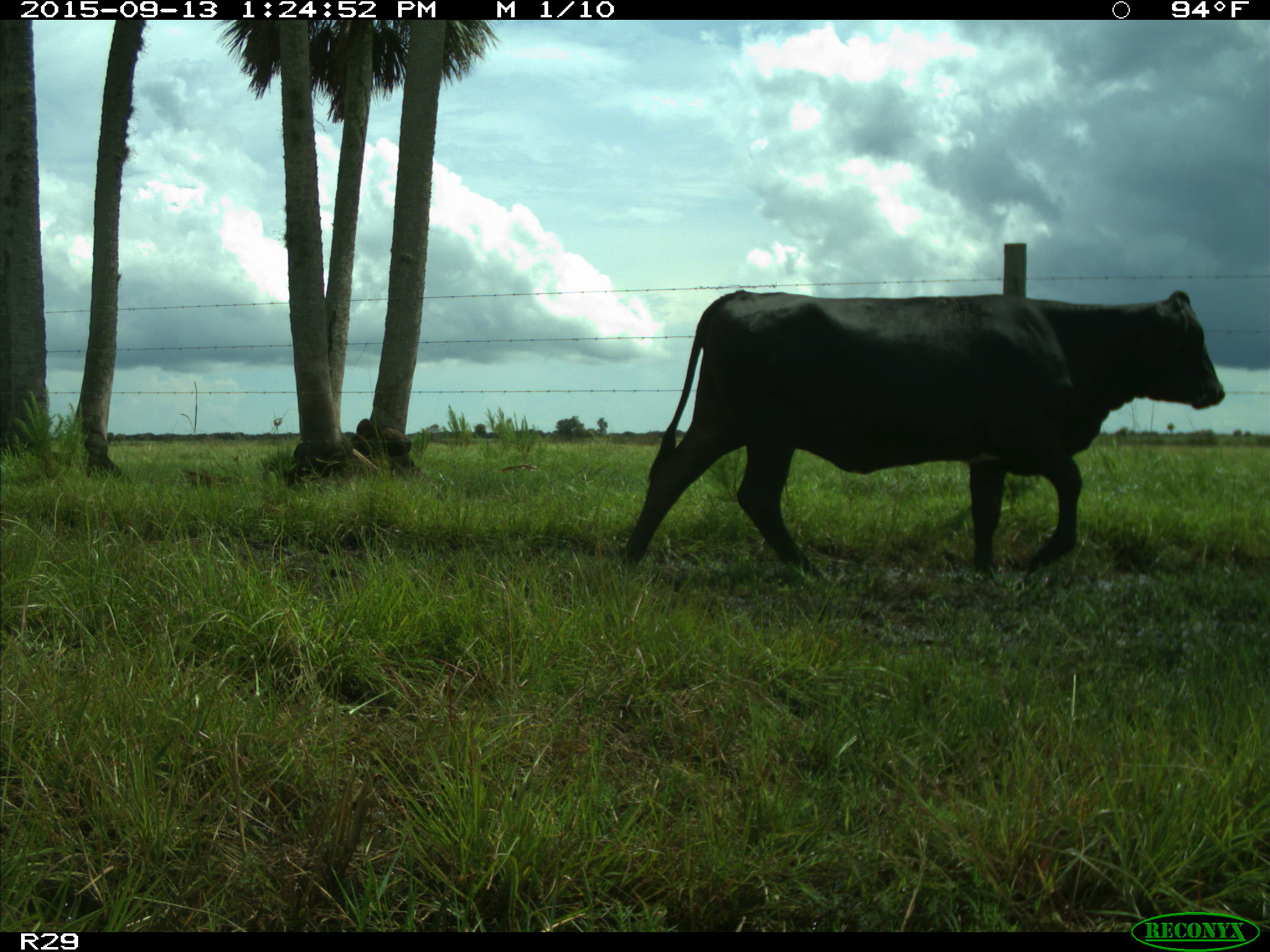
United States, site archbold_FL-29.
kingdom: Animalia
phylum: Chordata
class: Mammalia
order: Artiodactyla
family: Bovidae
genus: Bos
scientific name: Bos taurus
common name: domestic cow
Bos taurus (domestic cow).